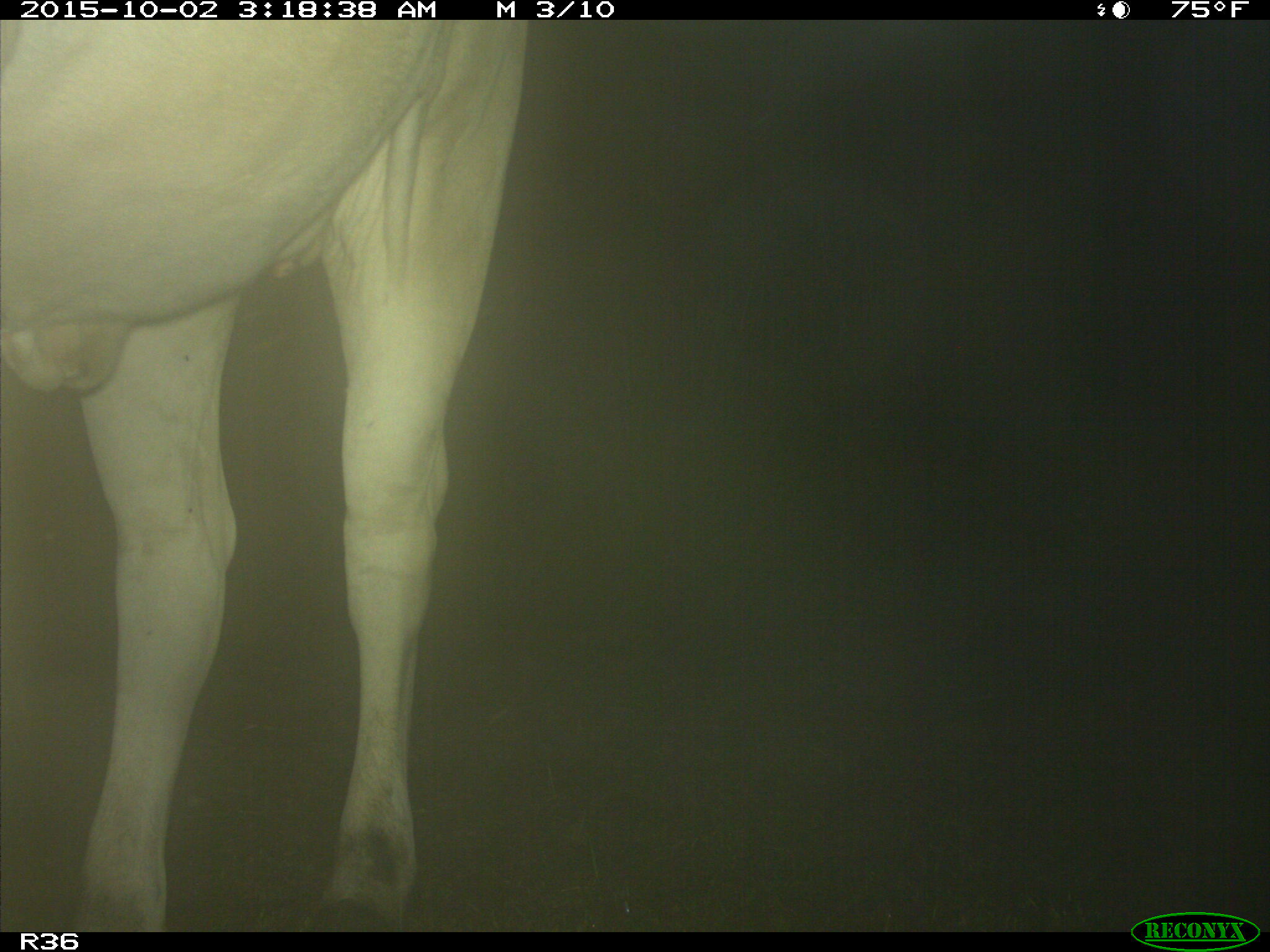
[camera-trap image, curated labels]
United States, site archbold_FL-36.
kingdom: Animalia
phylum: Chordata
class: Mammalia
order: Artiodactyla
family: Bovidae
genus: Bos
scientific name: Bos taurus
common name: domestic cow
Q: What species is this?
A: Bos taurus (domestic cow).